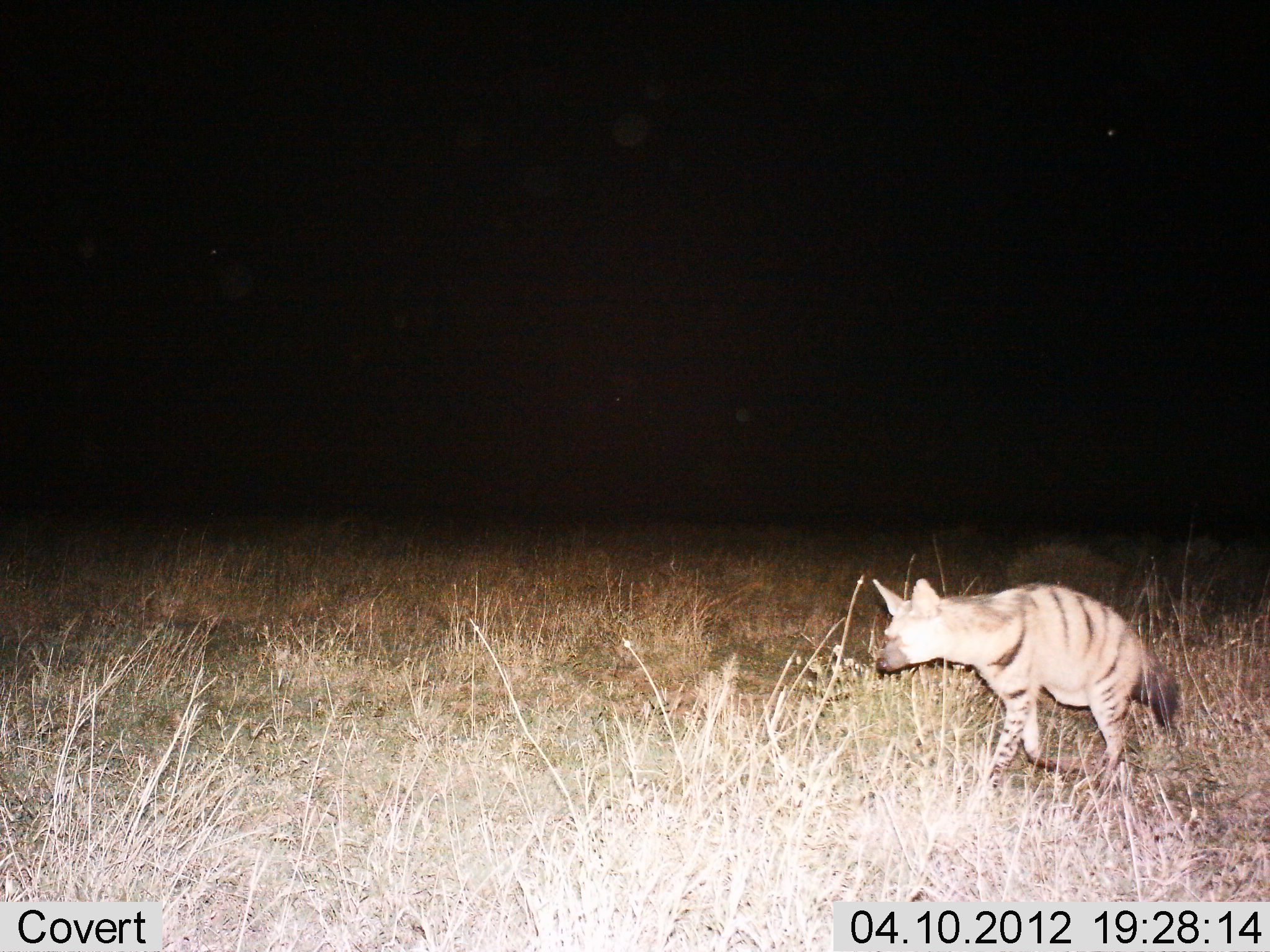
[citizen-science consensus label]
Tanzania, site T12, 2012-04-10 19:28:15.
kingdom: Animalia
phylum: Chordata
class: Mammalia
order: Carnivora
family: Hyaenidae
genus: Hyaena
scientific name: Hyaena hyaena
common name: striped hyena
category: hyenastriped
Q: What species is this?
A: Hyenastriped (striped hyena) (Hyaena hyaena).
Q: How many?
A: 1.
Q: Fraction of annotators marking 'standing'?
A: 17%.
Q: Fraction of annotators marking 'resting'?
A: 0%.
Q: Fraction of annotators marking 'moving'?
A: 83%.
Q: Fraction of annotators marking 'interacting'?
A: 0%.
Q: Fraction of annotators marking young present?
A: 0%.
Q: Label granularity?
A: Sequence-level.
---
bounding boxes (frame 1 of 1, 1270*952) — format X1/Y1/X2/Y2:
animal: 867/575/1184/792